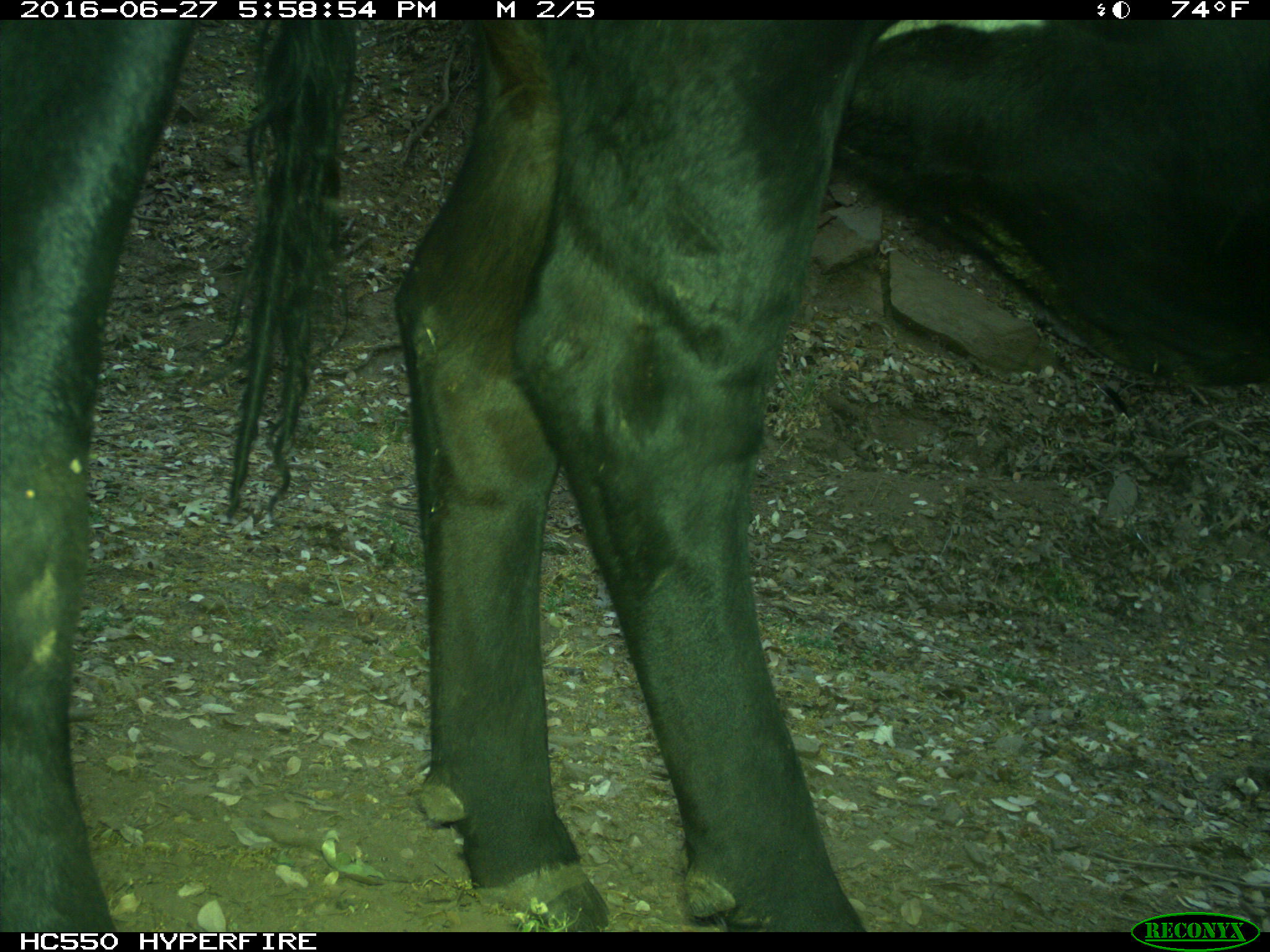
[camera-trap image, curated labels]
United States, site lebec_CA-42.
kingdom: Animalia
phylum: Chordata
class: Mammalia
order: Artiodactyla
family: Bovidae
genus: Bos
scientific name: Bos taurus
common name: domestic cow